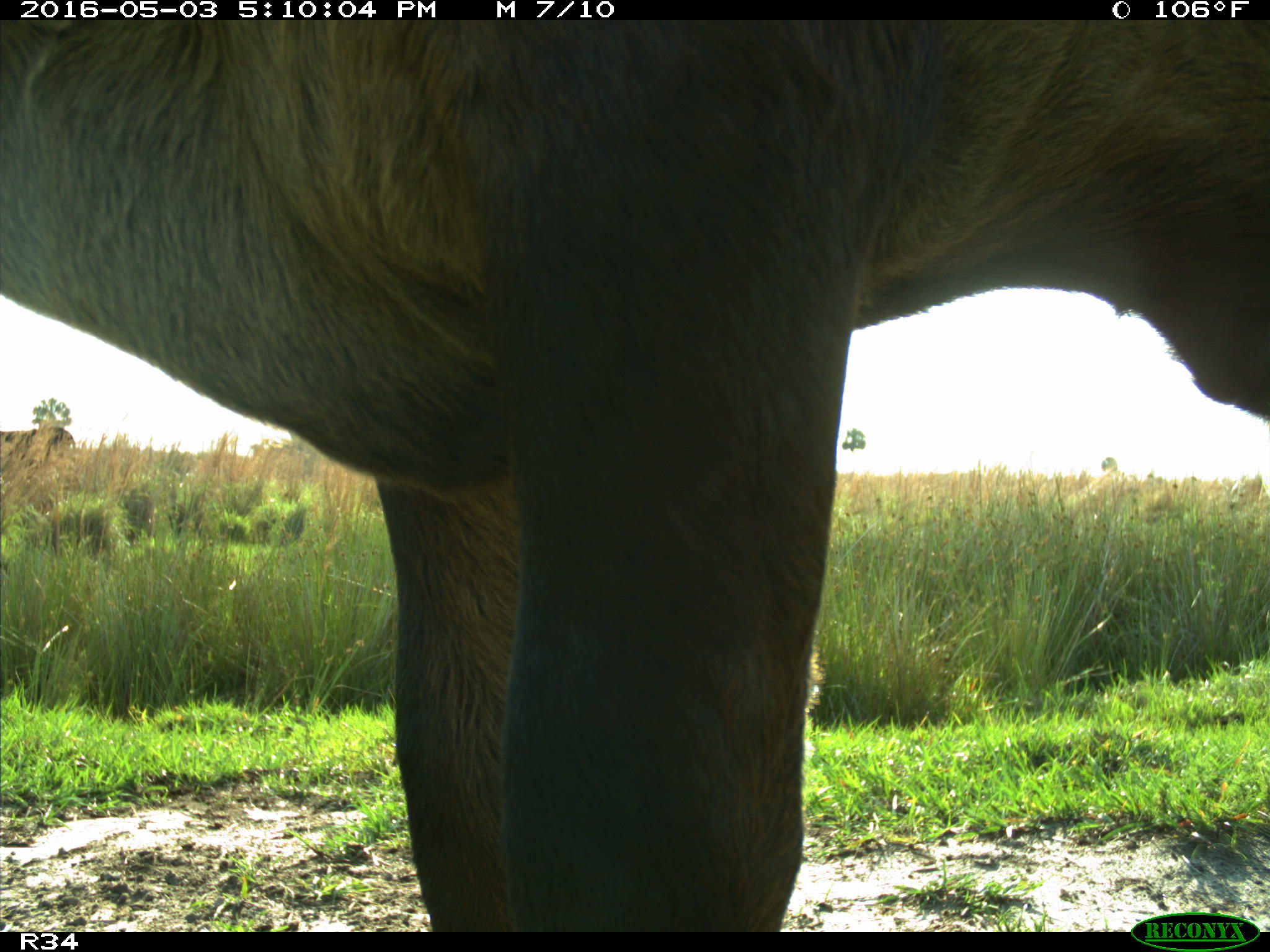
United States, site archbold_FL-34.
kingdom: Animalia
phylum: Chordata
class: Mammalia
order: Artiodactyla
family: Bovidae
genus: Bos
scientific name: Bos taurus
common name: domestic cow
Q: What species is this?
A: Bos taurus (domestic cow).